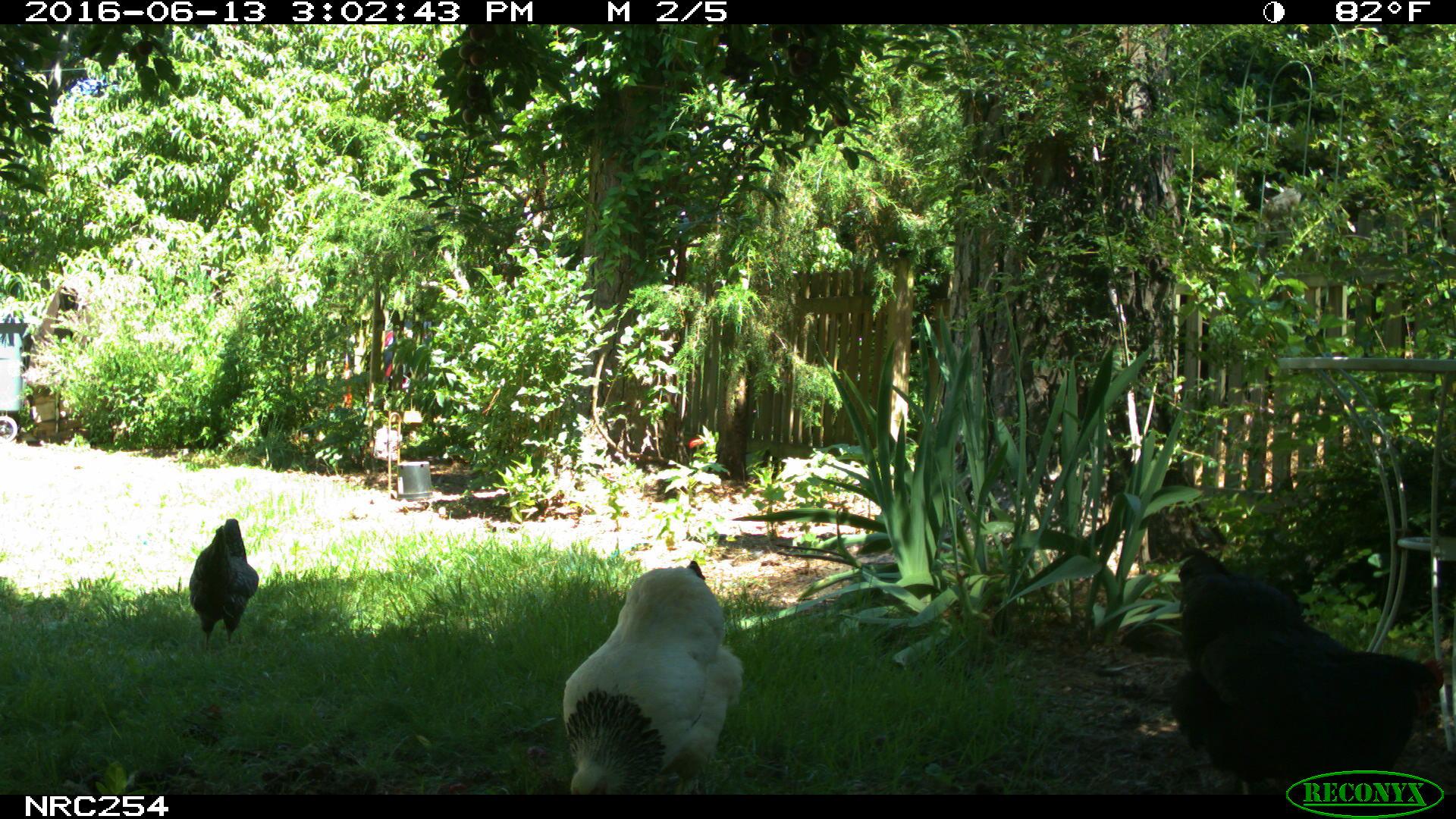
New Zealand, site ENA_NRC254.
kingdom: Animalia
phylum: Chordata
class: Aves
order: Galliformes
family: Phasianidae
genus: Gallus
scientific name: Gallus gallus domesticus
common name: chicken